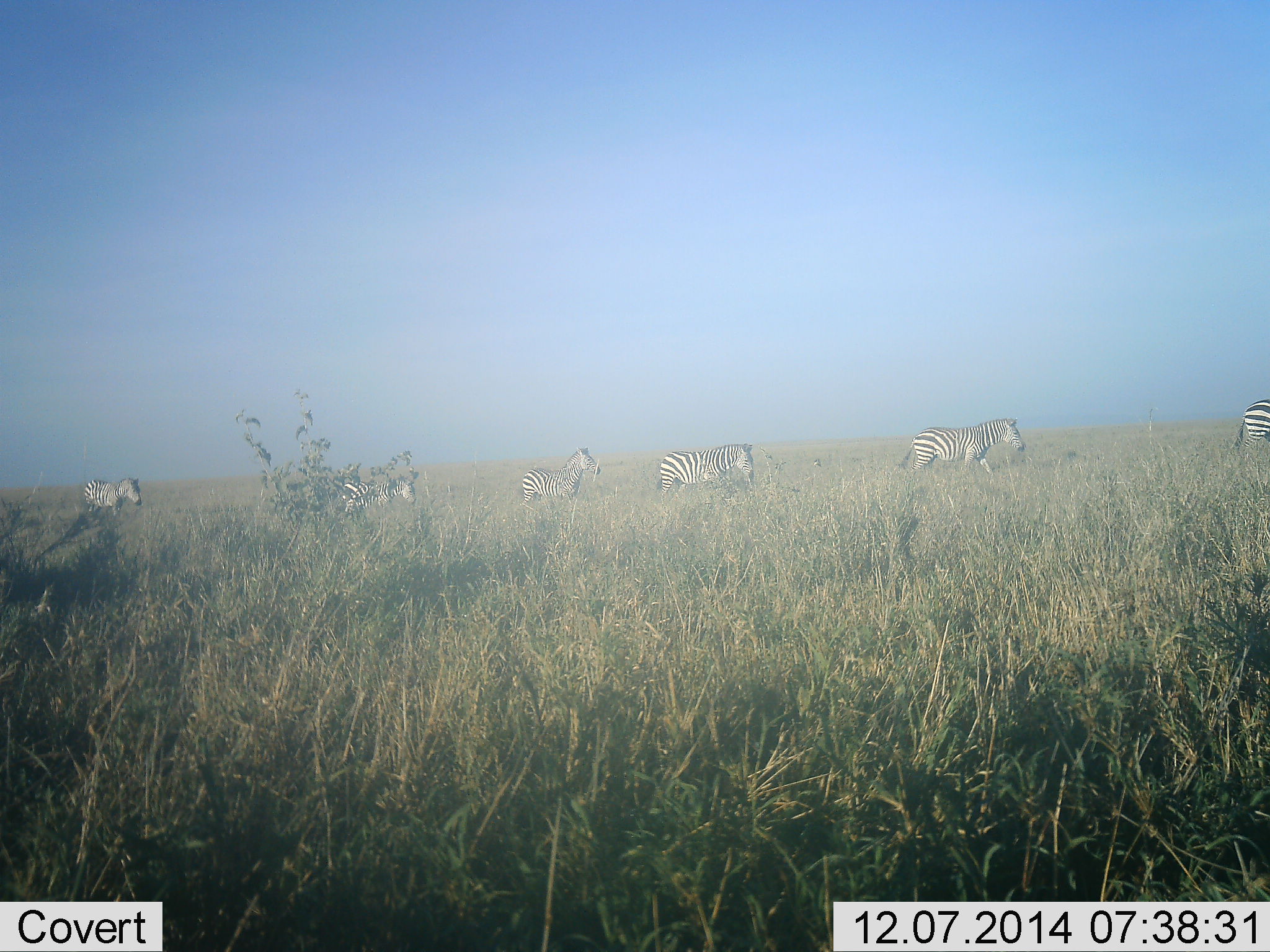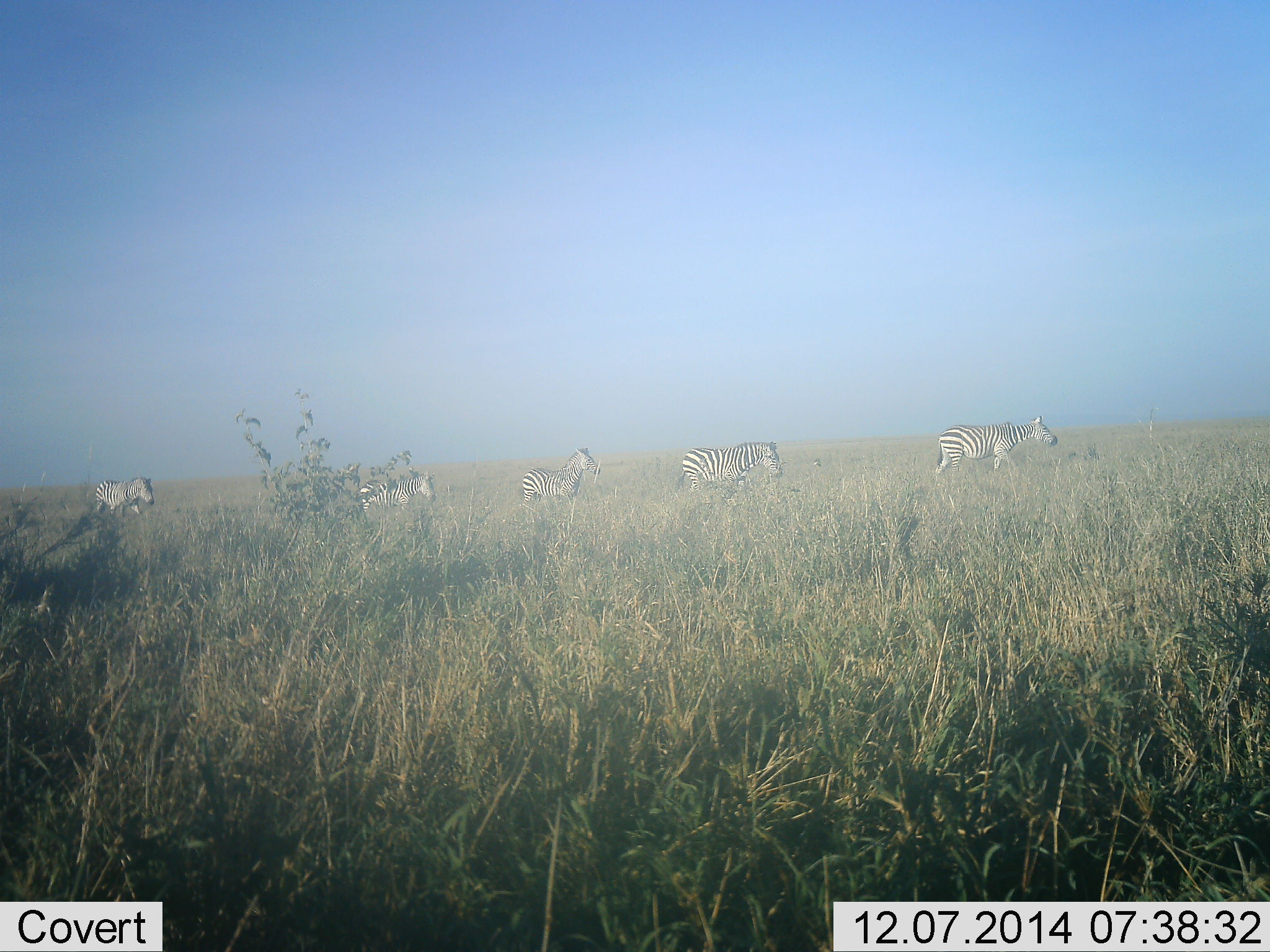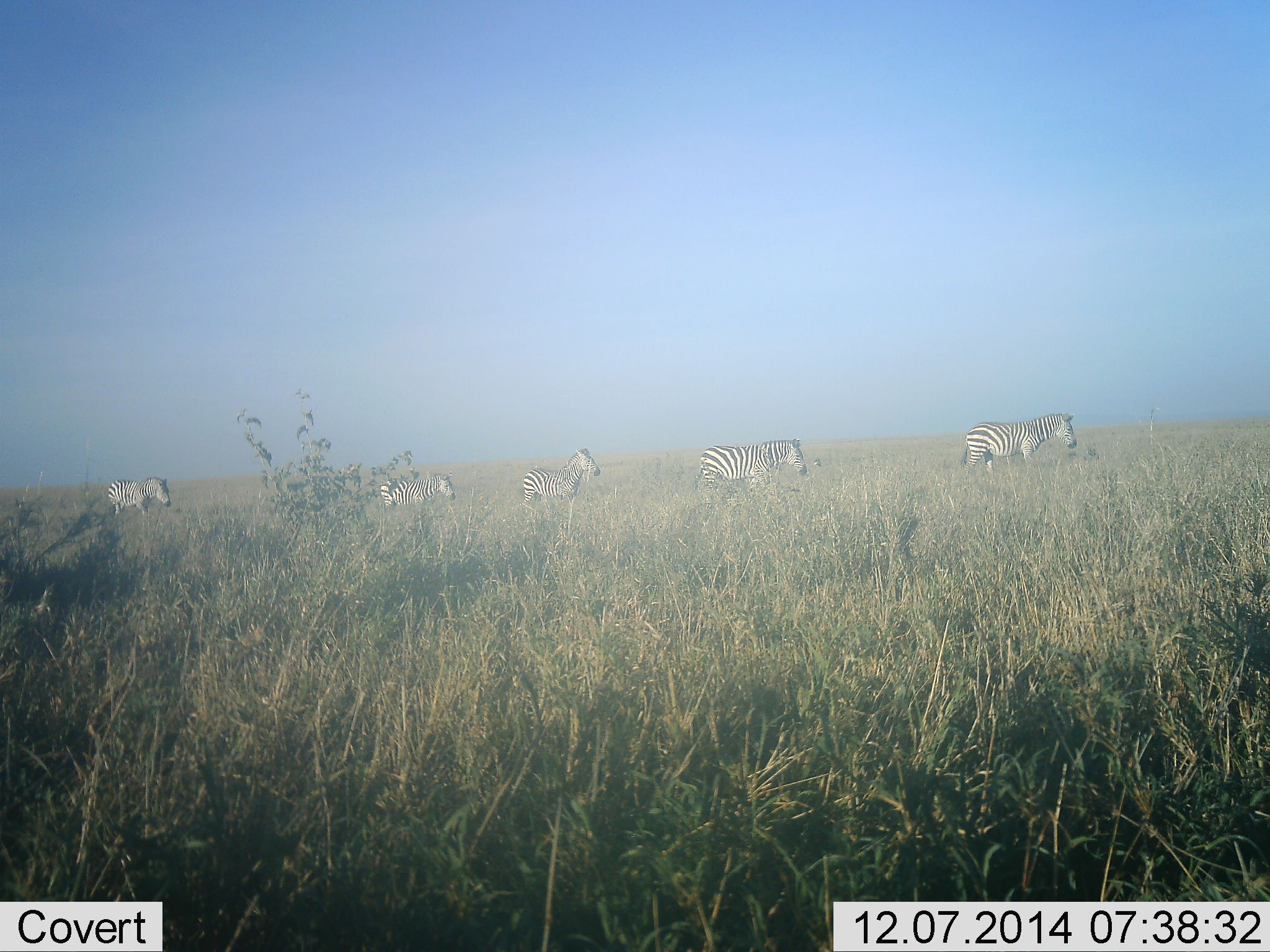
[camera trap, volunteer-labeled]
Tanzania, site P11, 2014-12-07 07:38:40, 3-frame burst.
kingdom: Animalia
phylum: Chordata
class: Mammalia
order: Perissodactyla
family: Equidae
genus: Equus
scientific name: Equus quagga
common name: plains zebra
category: zebra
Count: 6.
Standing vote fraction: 30%.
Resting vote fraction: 0%.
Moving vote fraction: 100%.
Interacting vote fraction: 0%.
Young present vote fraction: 0%.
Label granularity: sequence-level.